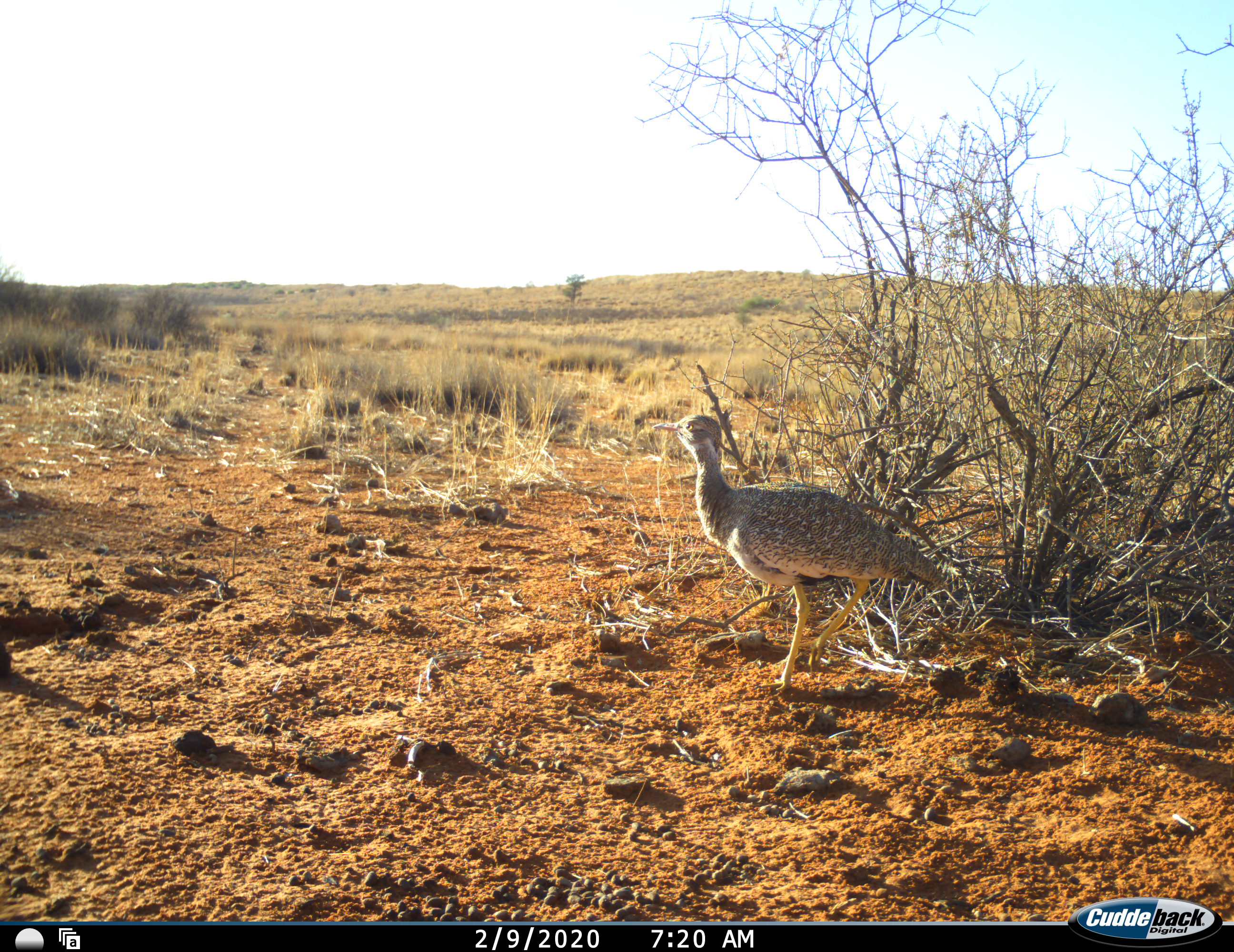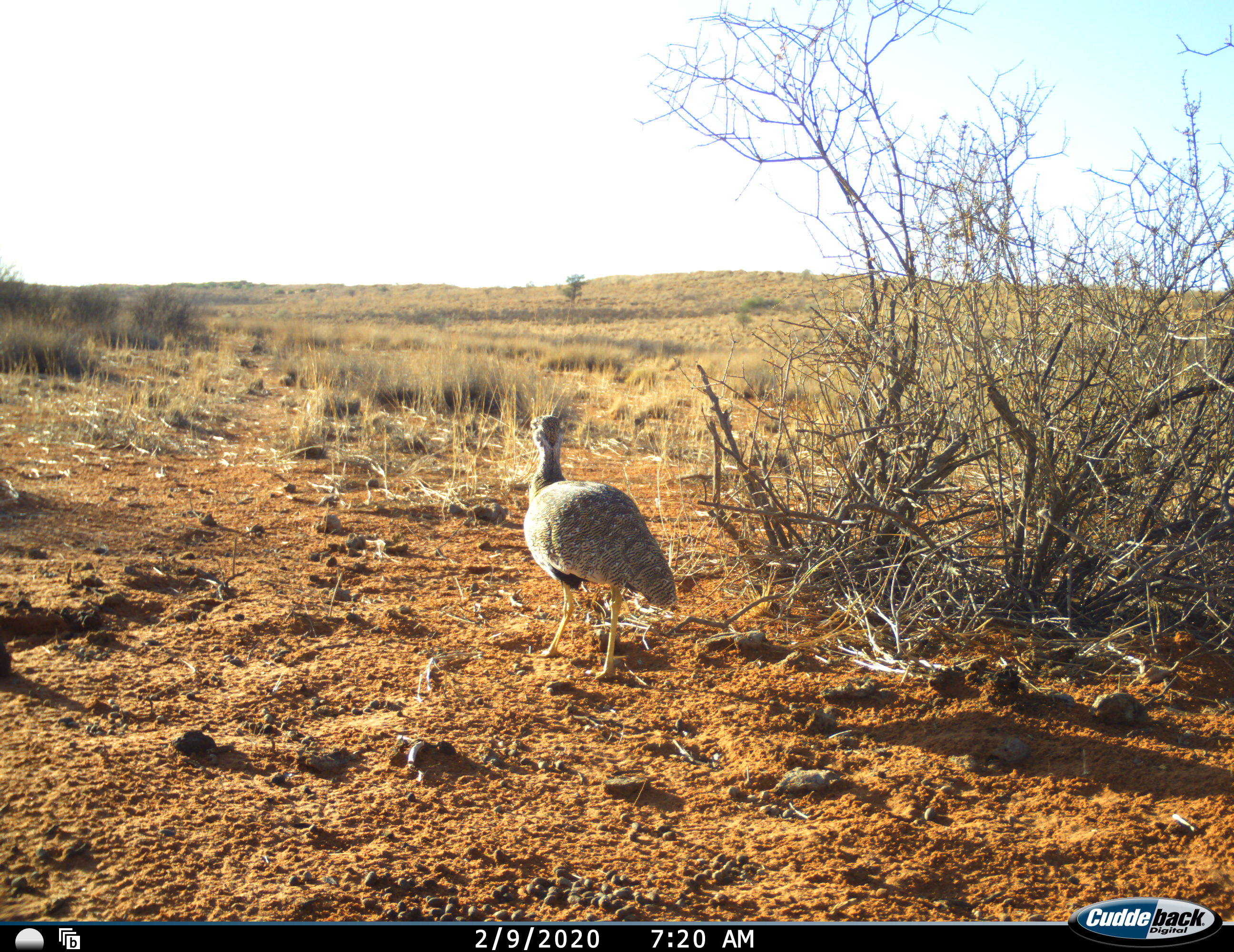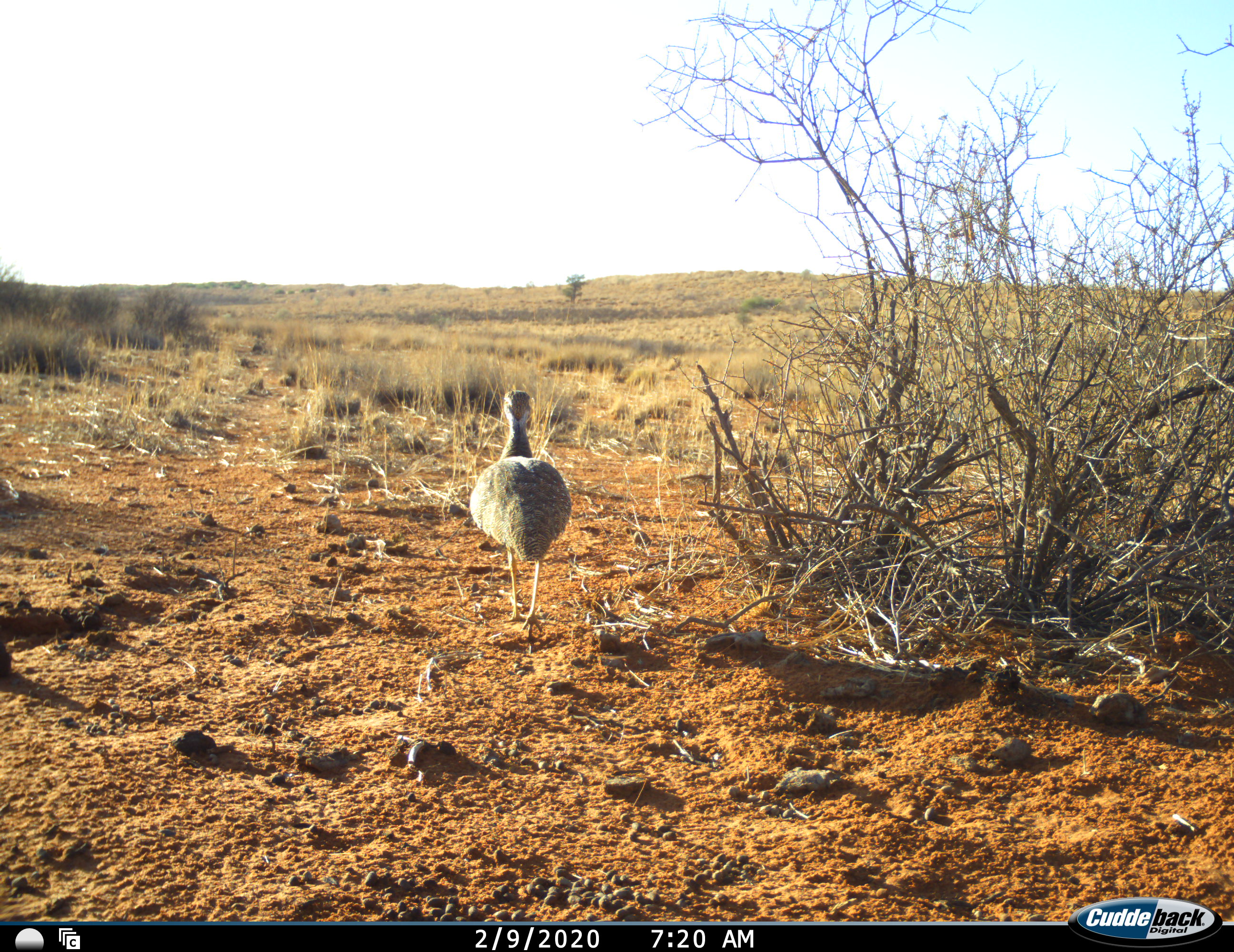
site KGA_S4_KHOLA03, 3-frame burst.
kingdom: Animalia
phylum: Chordata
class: Aves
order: Otidiformes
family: Otididae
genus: Ardeotis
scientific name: Ardeotis kori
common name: kori bustard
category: bustardkori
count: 1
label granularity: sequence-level